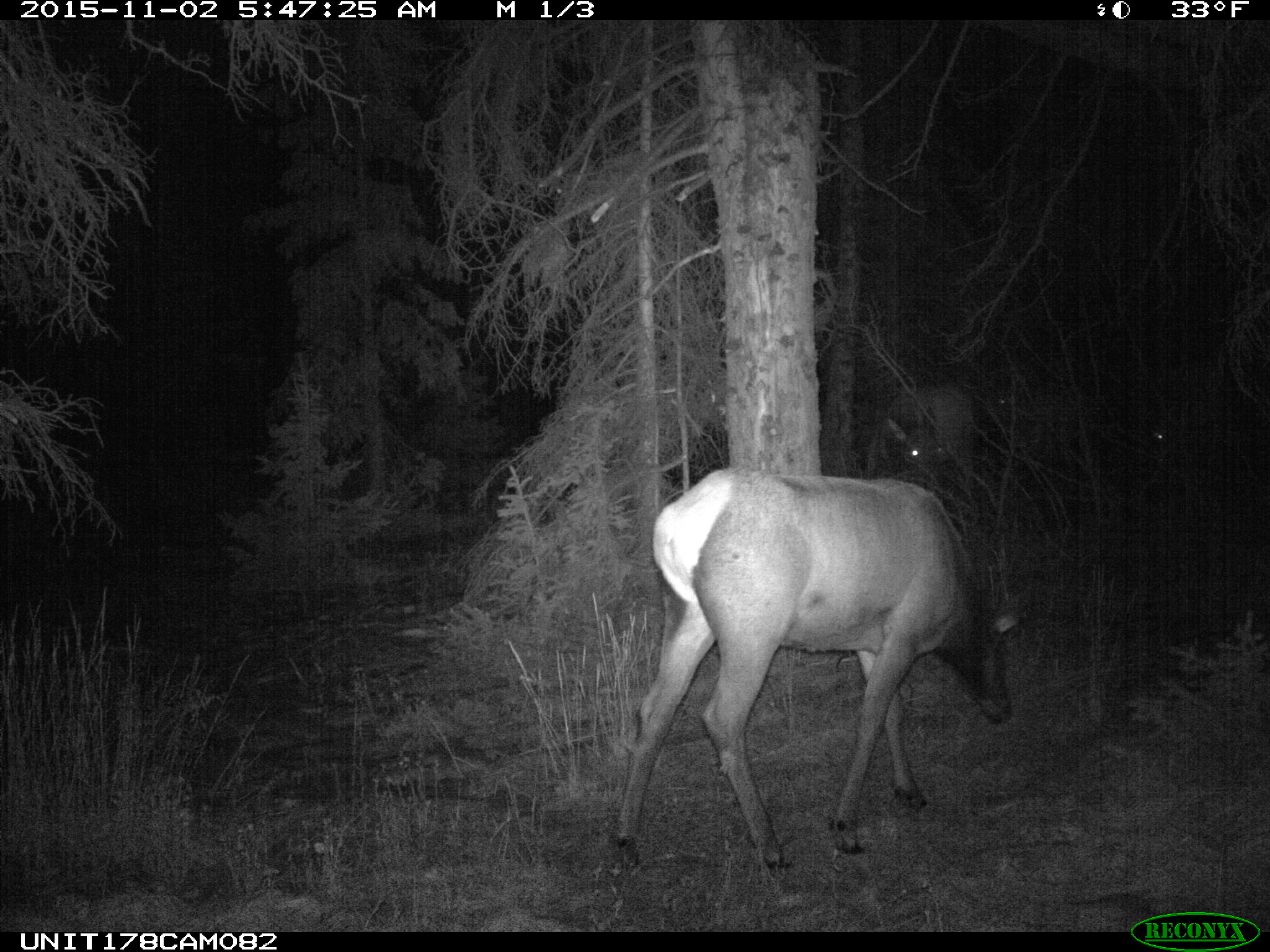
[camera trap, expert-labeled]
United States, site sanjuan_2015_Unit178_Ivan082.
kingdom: Animalia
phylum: Chordata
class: Mammalia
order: Artiodactyla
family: Cervidae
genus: Cervus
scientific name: Cervus elaphus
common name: red deer